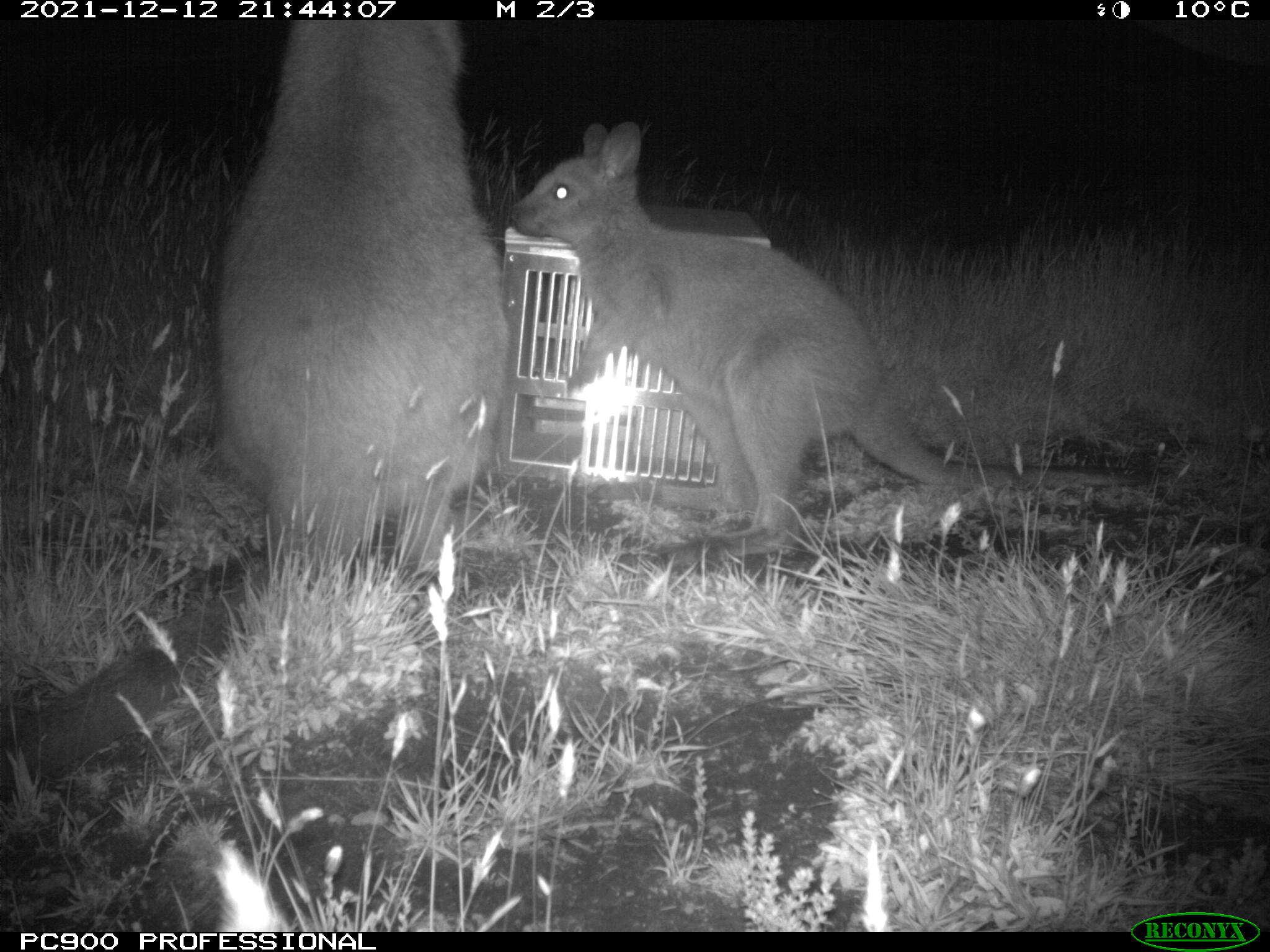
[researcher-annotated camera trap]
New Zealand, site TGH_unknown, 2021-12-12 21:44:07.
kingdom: Animalia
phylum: Chordata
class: Mammalia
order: Diprotodontia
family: Macropodidae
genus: Notamacropus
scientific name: Notamacropus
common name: wallaby